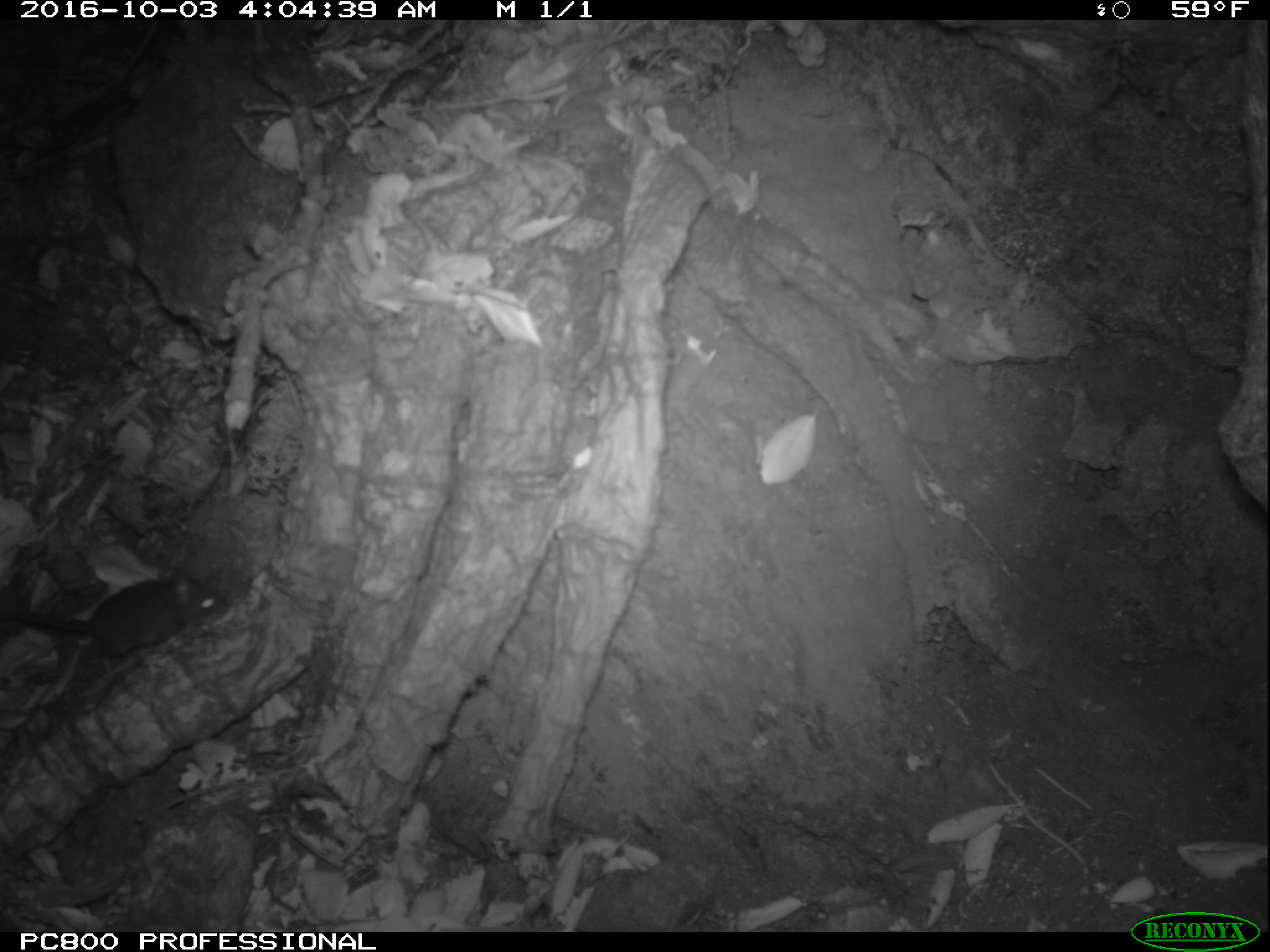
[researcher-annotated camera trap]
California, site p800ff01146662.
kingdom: Animalia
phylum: Chordata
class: Mammalia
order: Rodentia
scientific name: Rodentia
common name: rodent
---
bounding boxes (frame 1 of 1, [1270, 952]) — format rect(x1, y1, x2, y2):
rodent: rect(0, 565, 231, 675)